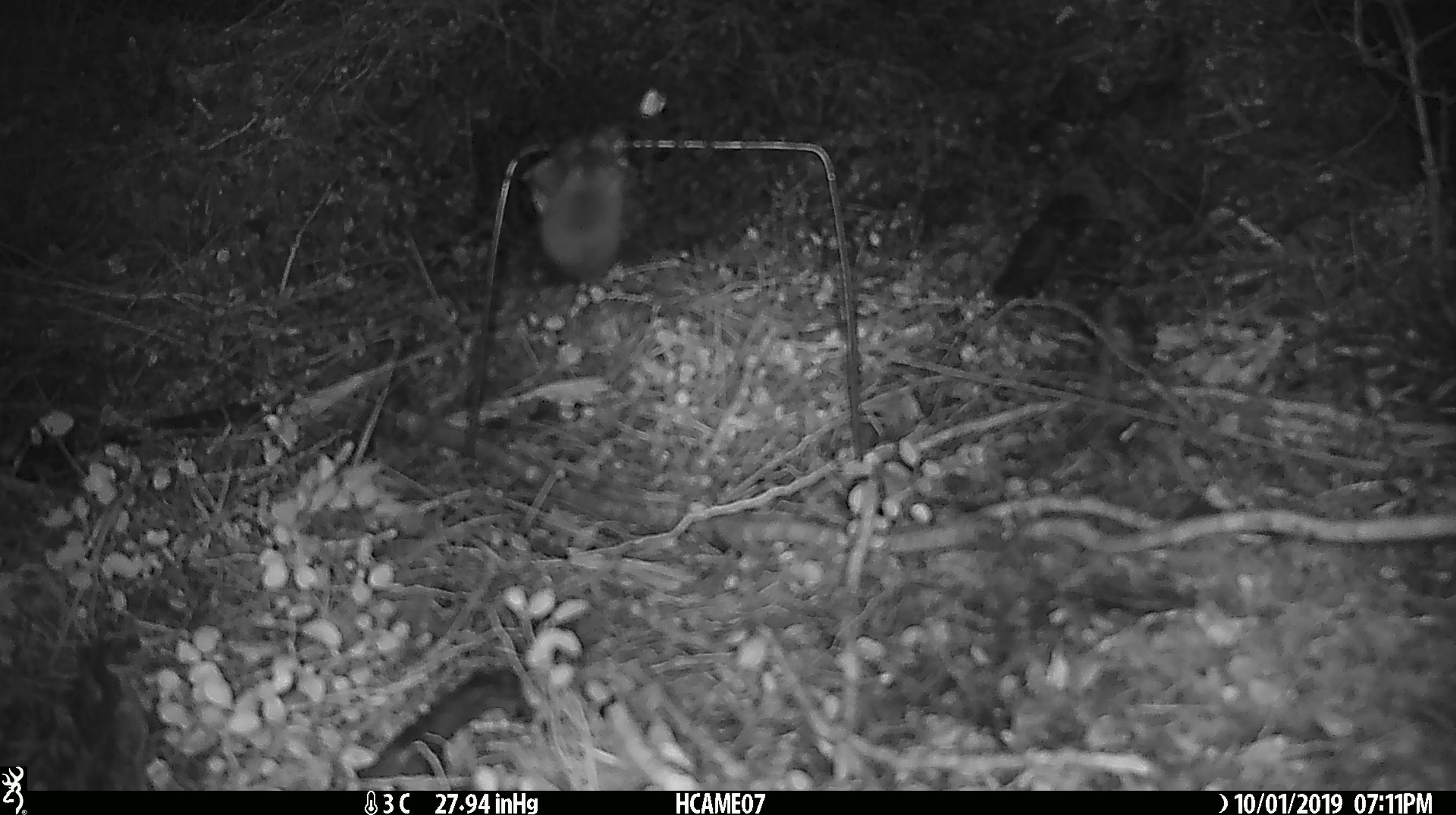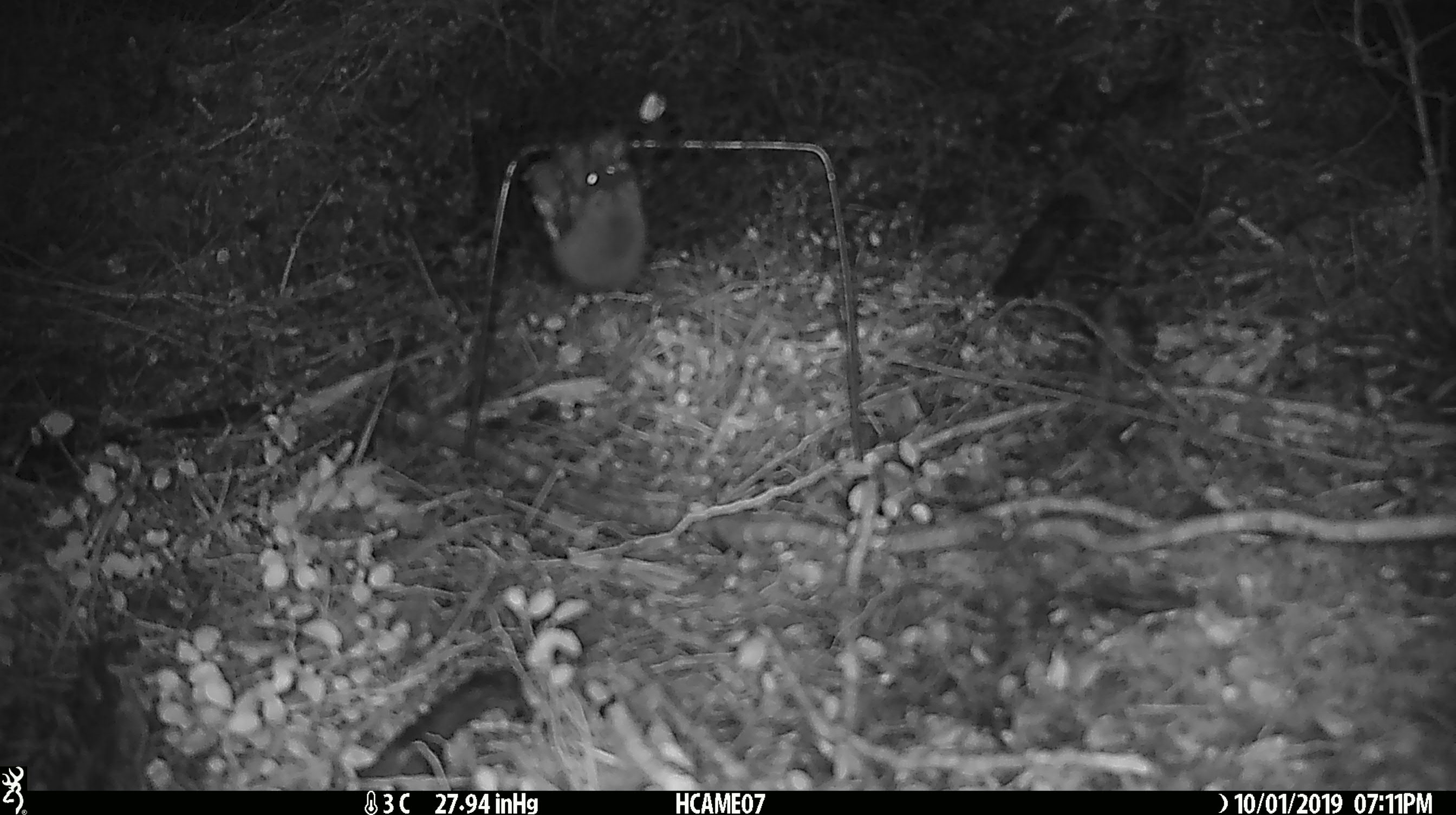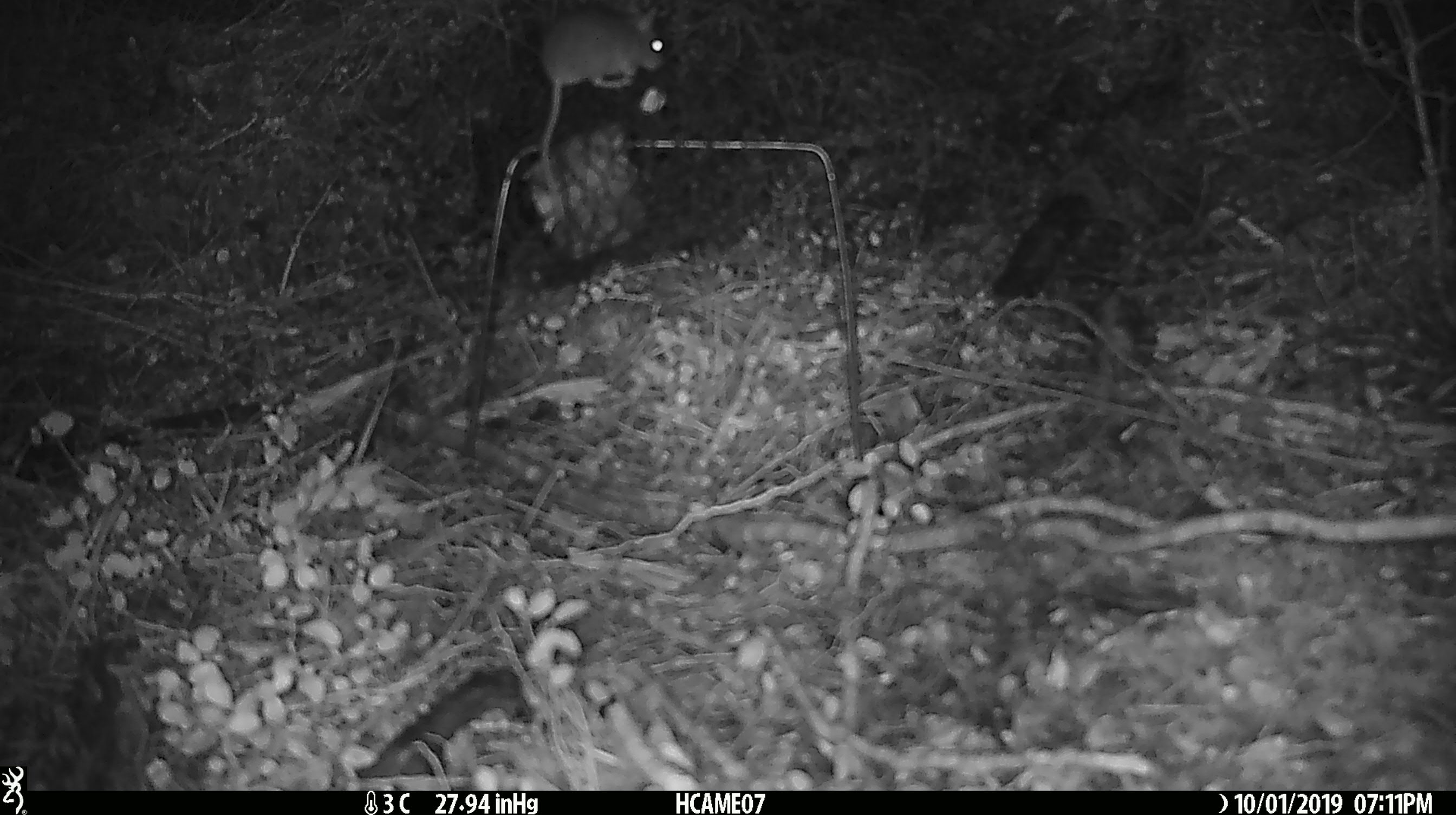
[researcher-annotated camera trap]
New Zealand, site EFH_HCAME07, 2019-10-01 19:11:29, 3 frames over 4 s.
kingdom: Animalia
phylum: Chordata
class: Mammalia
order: Rodentia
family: Muridae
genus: Mus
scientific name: Mus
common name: mouse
Mouse (Mus).